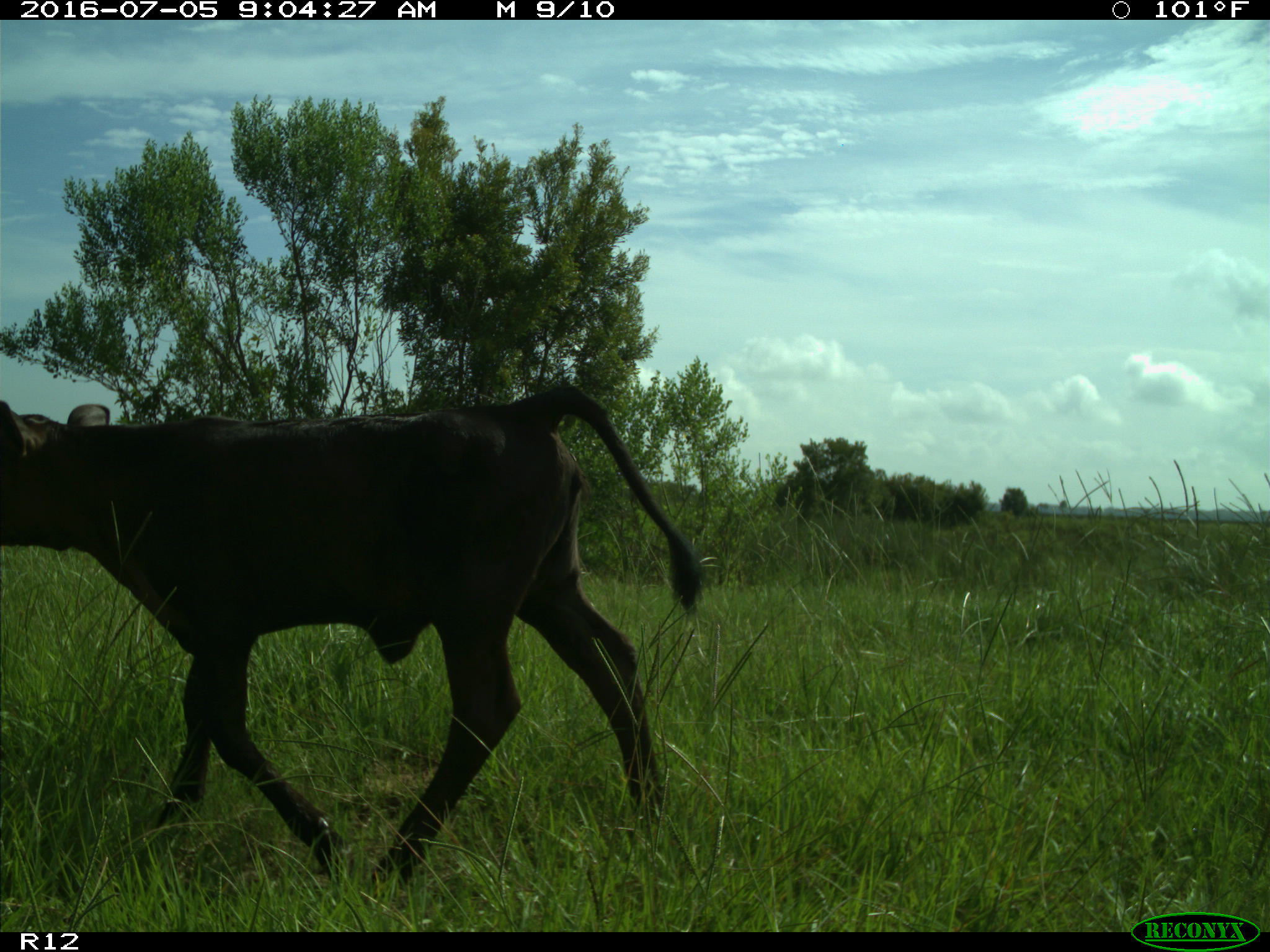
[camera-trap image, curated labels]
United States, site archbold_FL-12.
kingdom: Animalia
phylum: Chordata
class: Mammalia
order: Artiodactyla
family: Bovidae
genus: Bos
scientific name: Bos taurus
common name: domestic cow